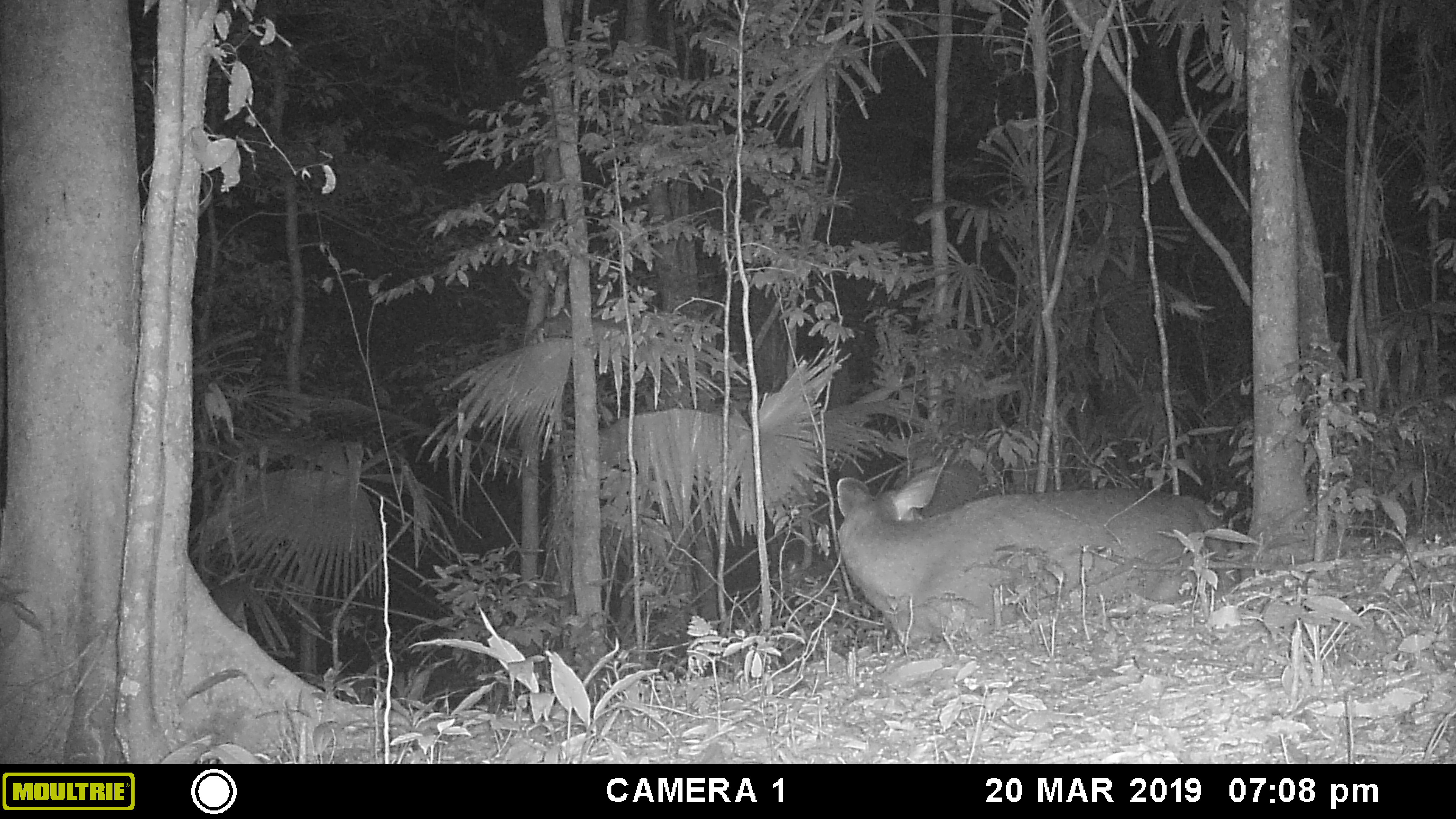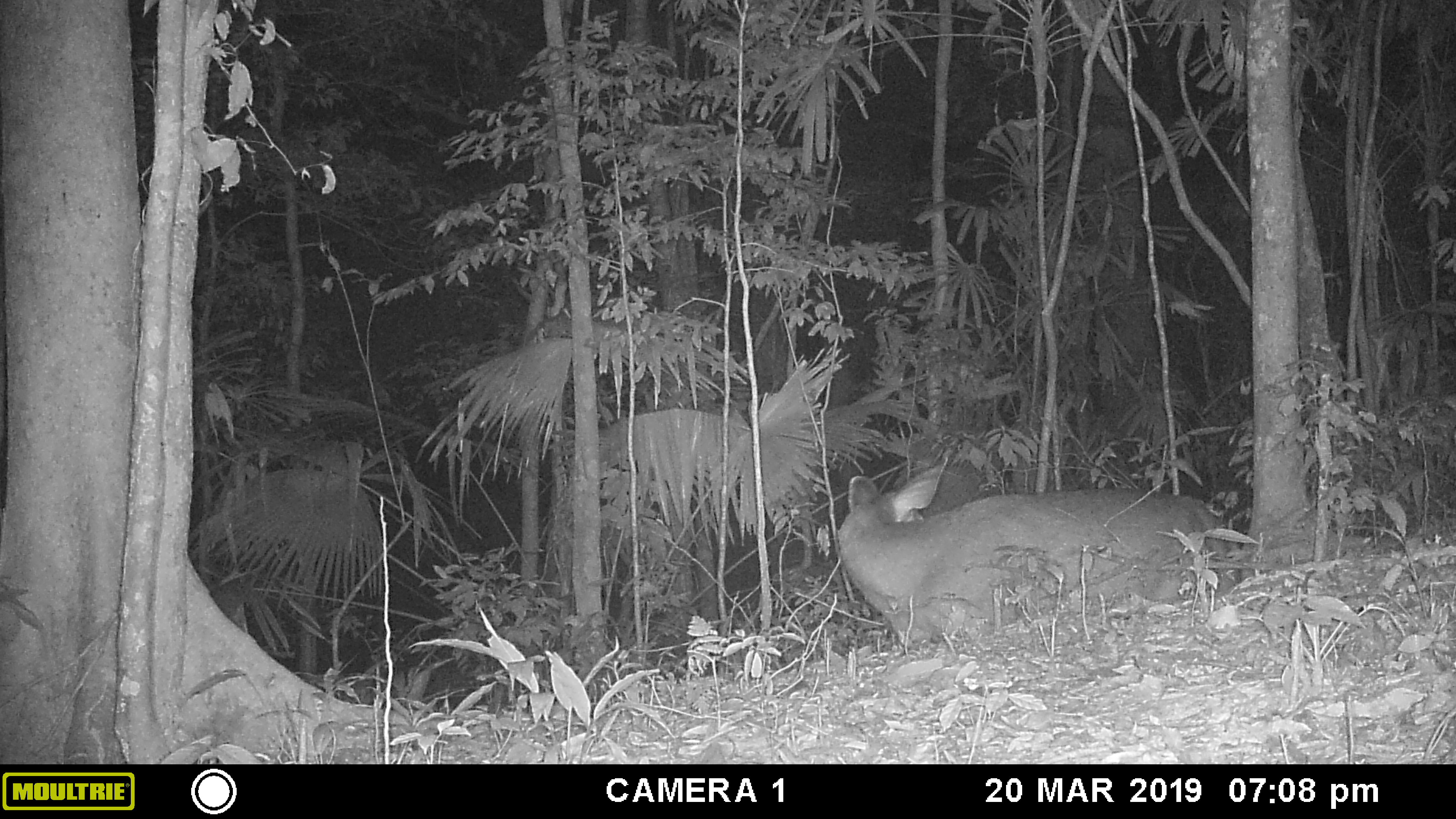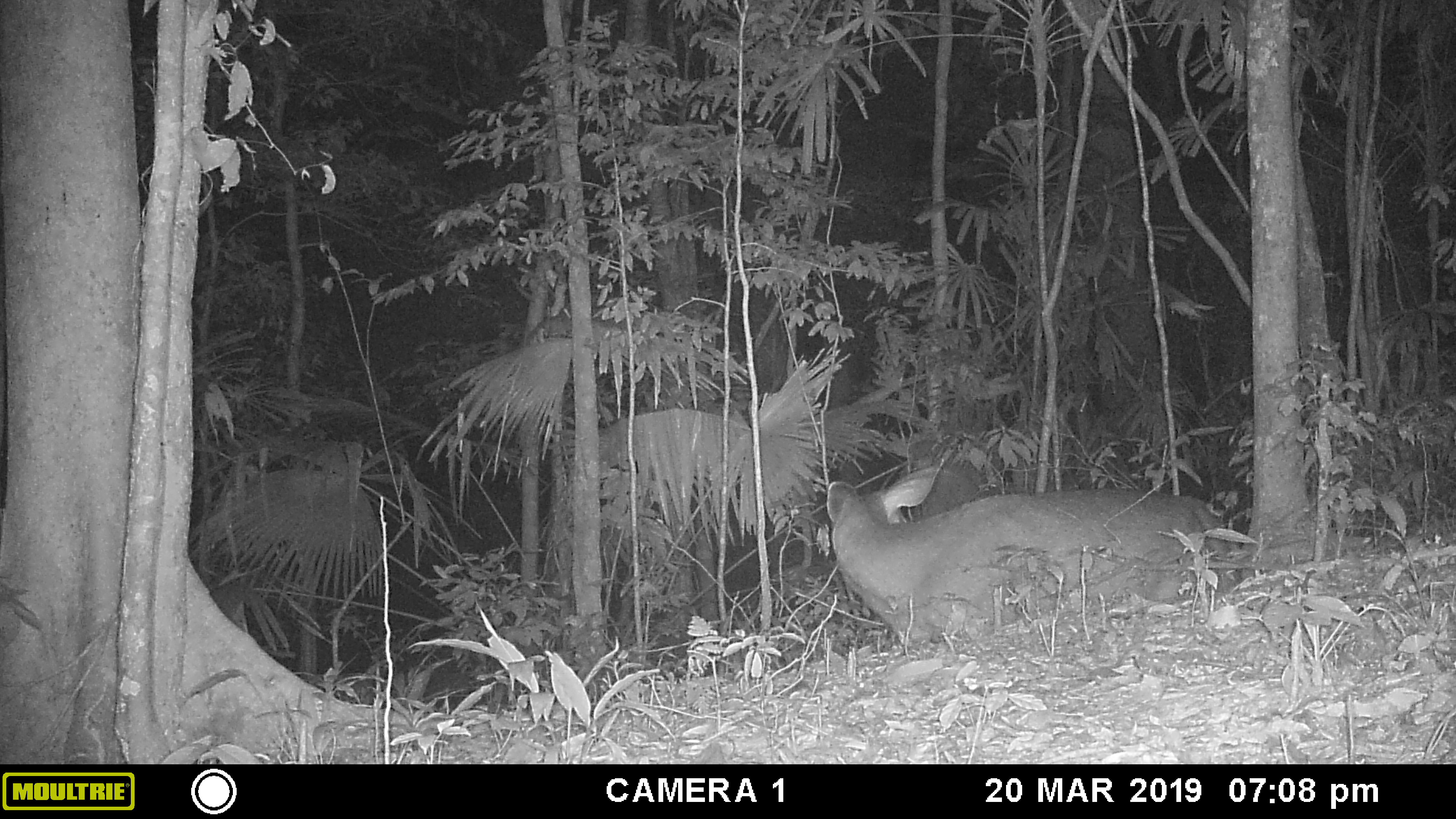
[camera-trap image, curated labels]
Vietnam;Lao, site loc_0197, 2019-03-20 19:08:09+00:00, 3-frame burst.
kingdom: Animalia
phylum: Chordata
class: Mammalia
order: Artiodactyla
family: Cervidae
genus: Rusa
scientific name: Rusa unicolor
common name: sambar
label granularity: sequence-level